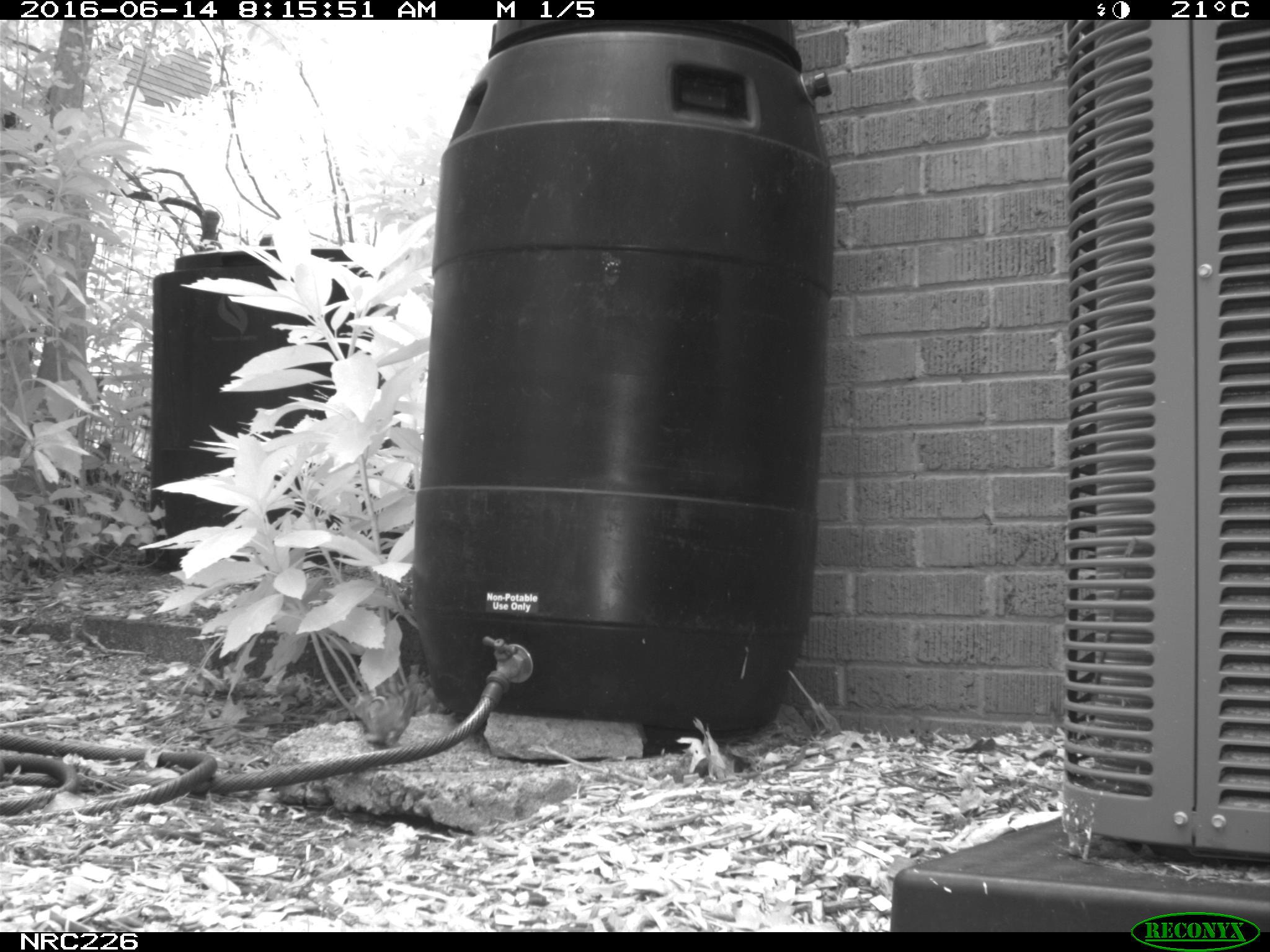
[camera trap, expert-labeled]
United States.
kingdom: Animalia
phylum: Chordata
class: Mammalia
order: Rodentia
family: Sciuridae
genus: Tamias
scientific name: Tamias striatus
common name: eastern chipmunk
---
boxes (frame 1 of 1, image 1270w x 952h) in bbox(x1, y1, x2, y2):
Eastern Chipmunk: bbox(345, 659, 429, 746)